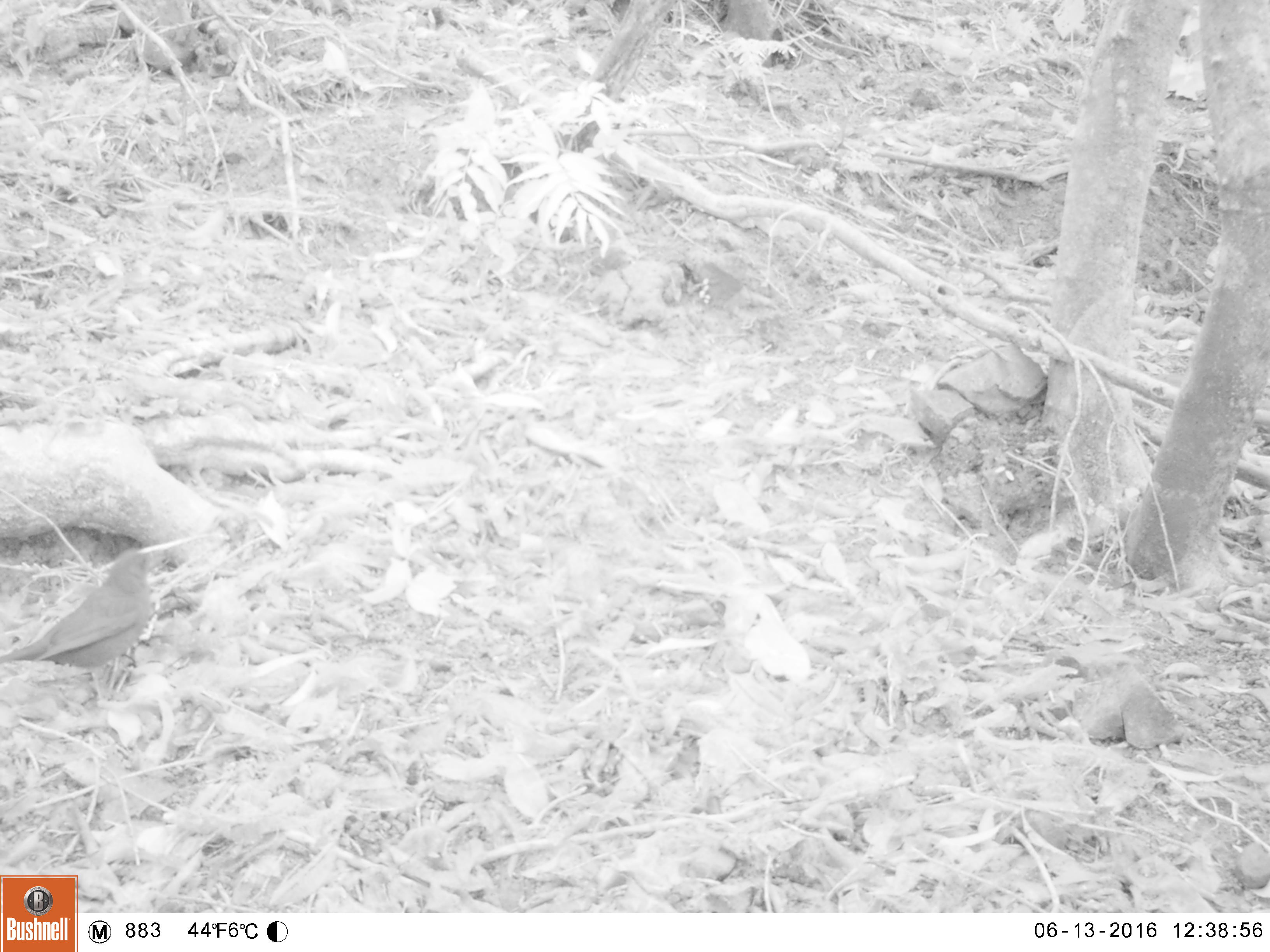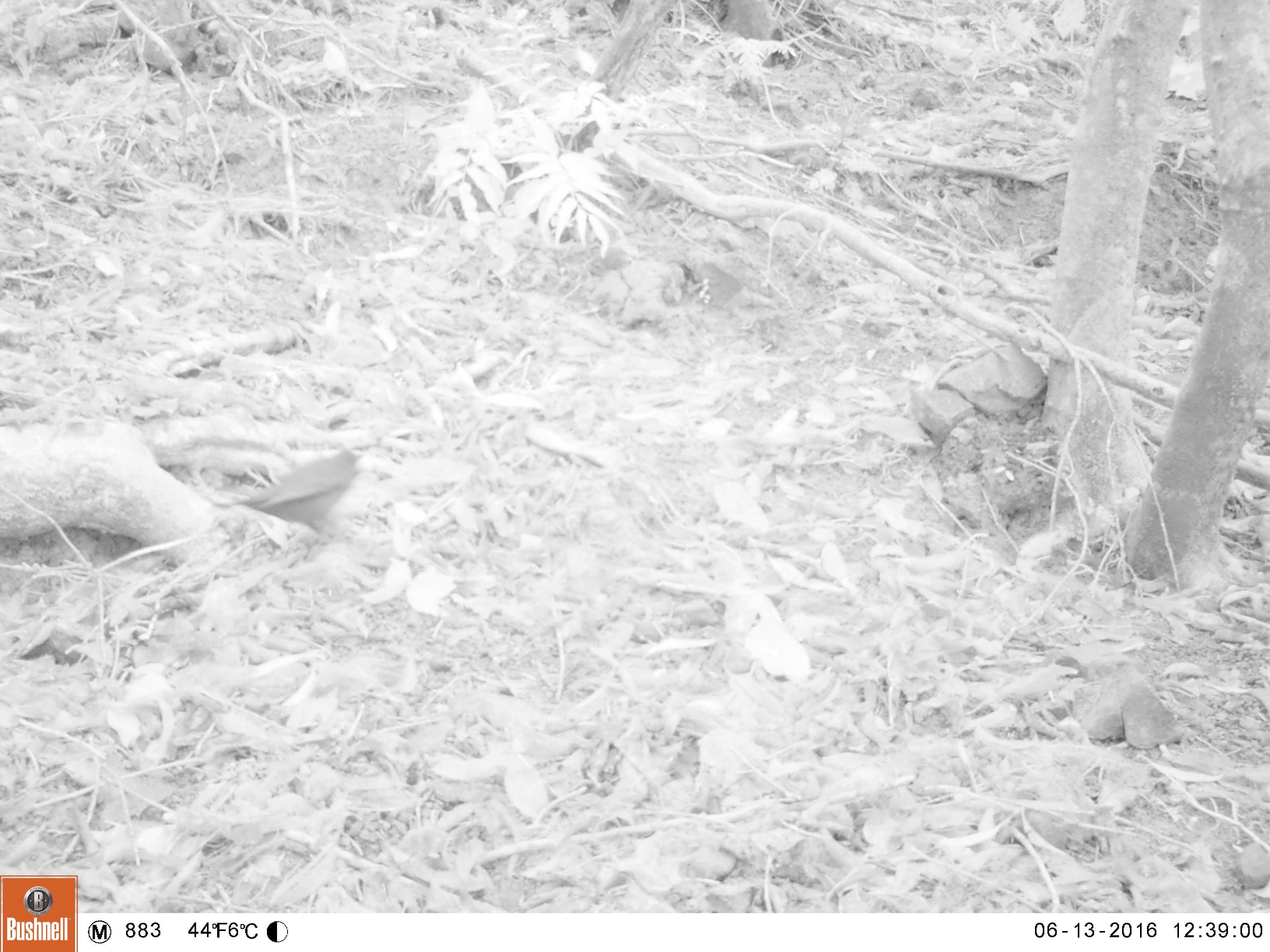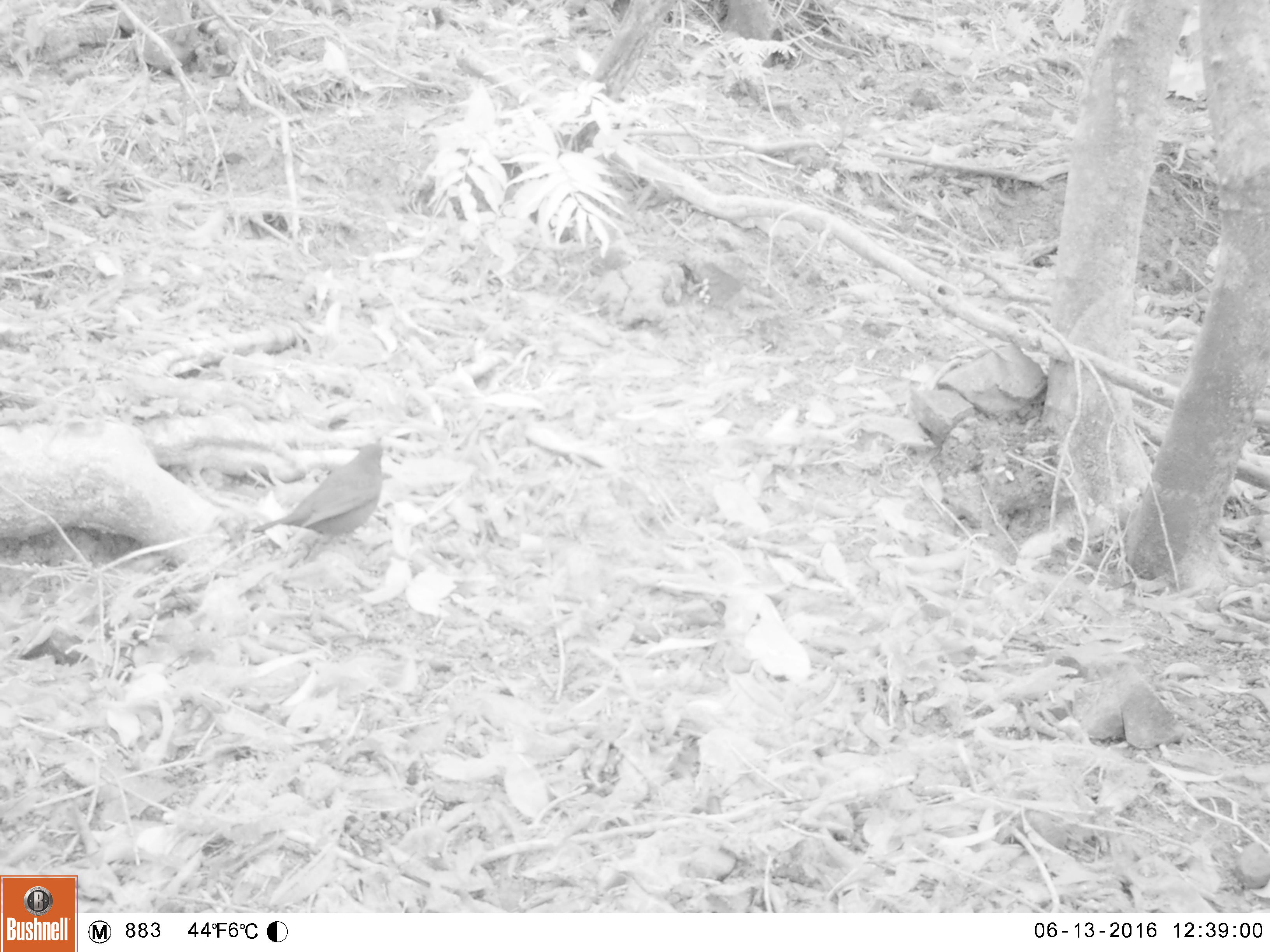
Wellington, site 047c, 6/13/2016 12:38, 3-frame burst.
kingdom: Animalia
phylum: Chordata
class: Aves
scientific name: Aves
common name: bird